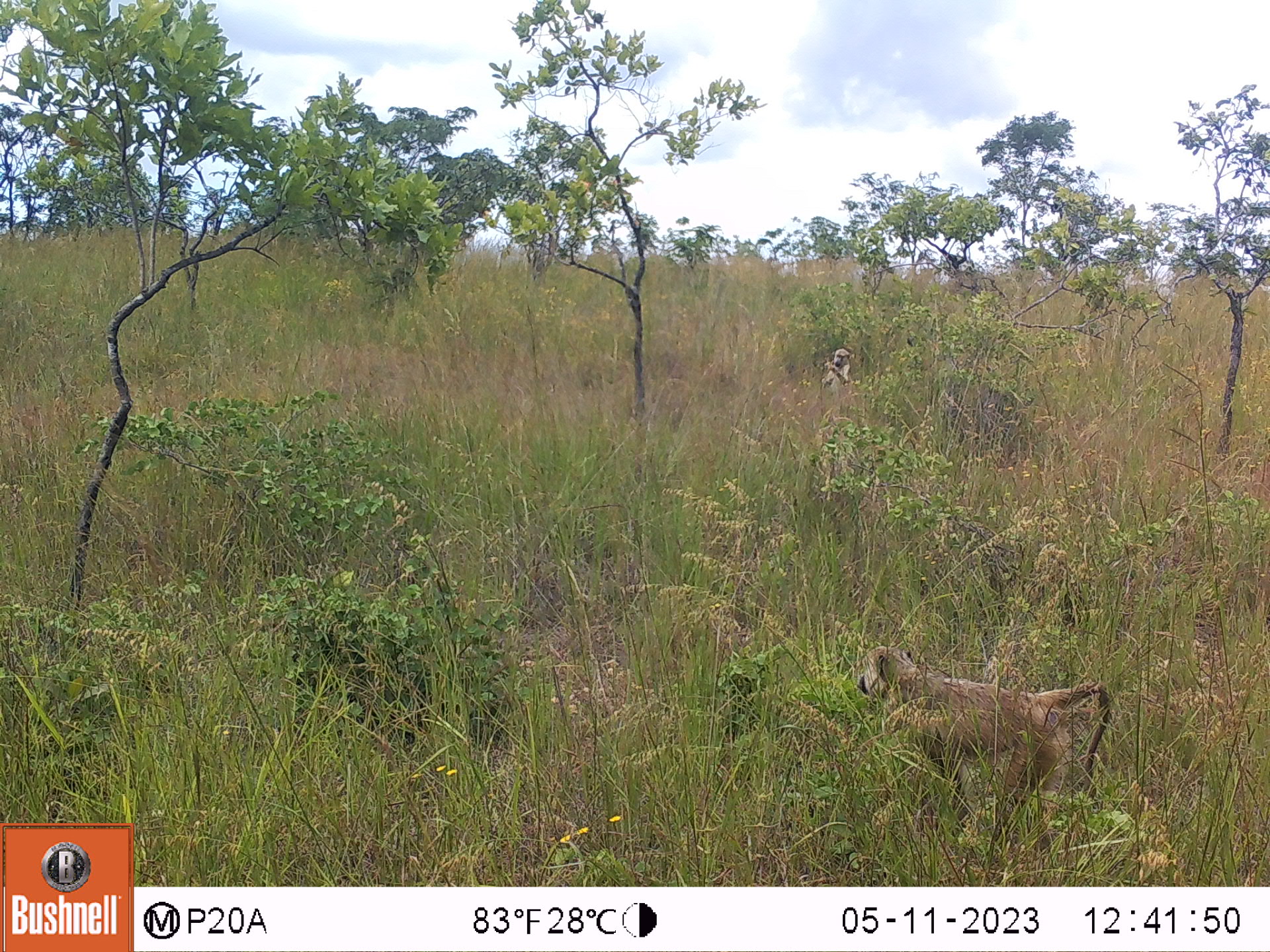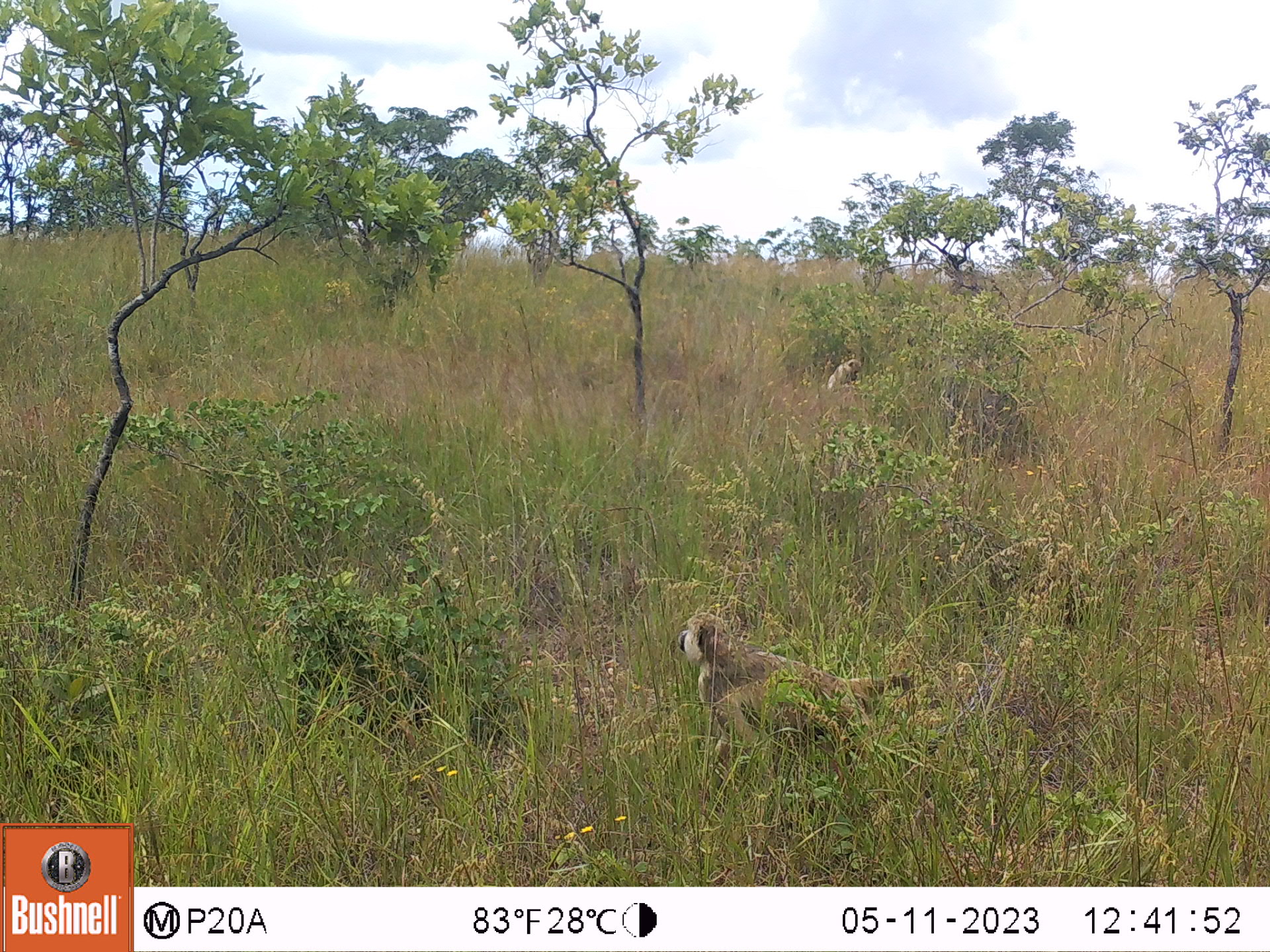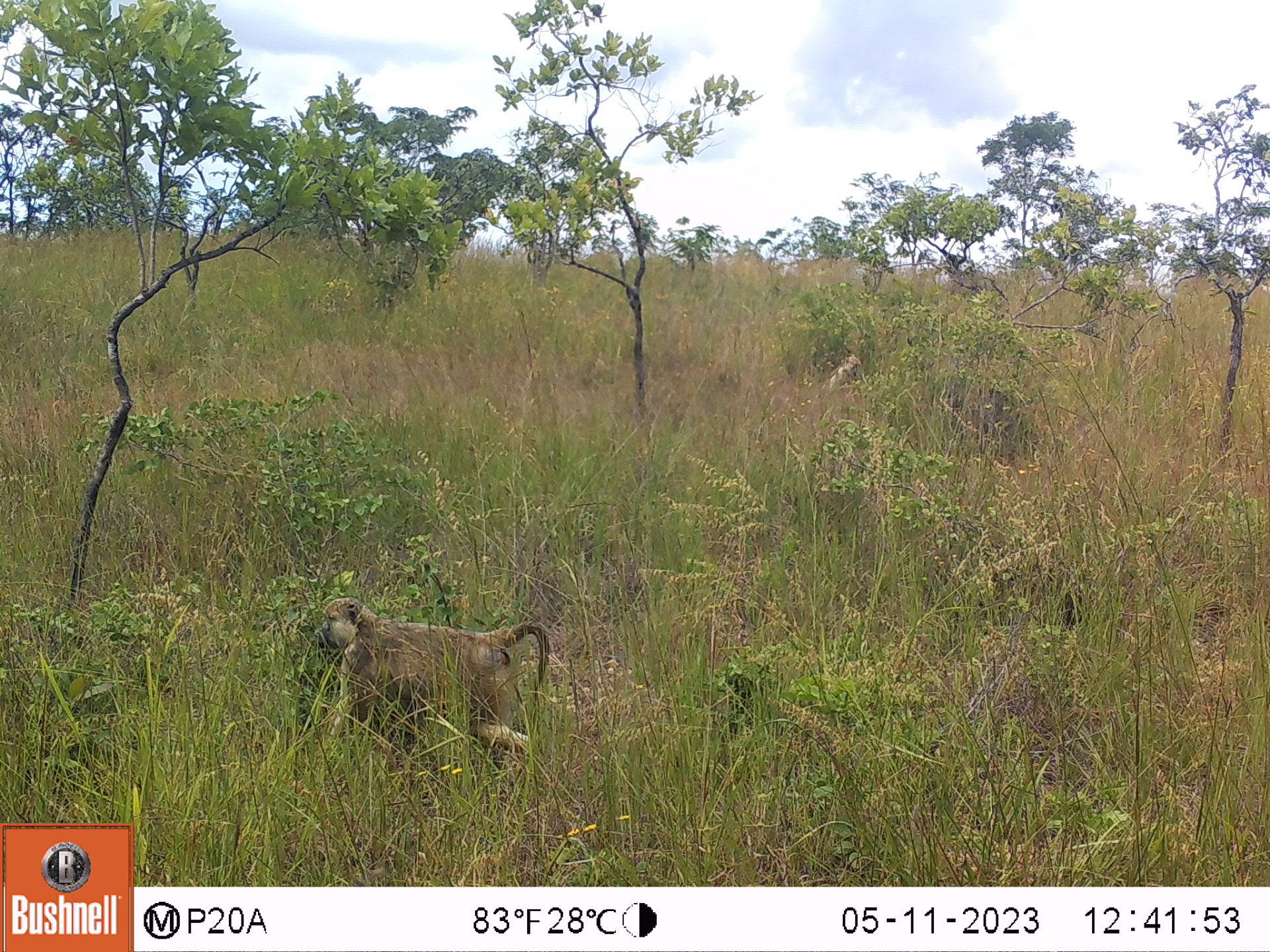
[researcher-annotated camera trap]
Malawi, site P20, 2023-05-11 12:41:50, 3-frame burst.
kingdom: Animalia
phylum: Chordata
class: Mammalia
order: Primates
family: Cercopithecidae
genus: Papio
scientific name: Papio cynocephalus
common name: yellow baboon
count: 2